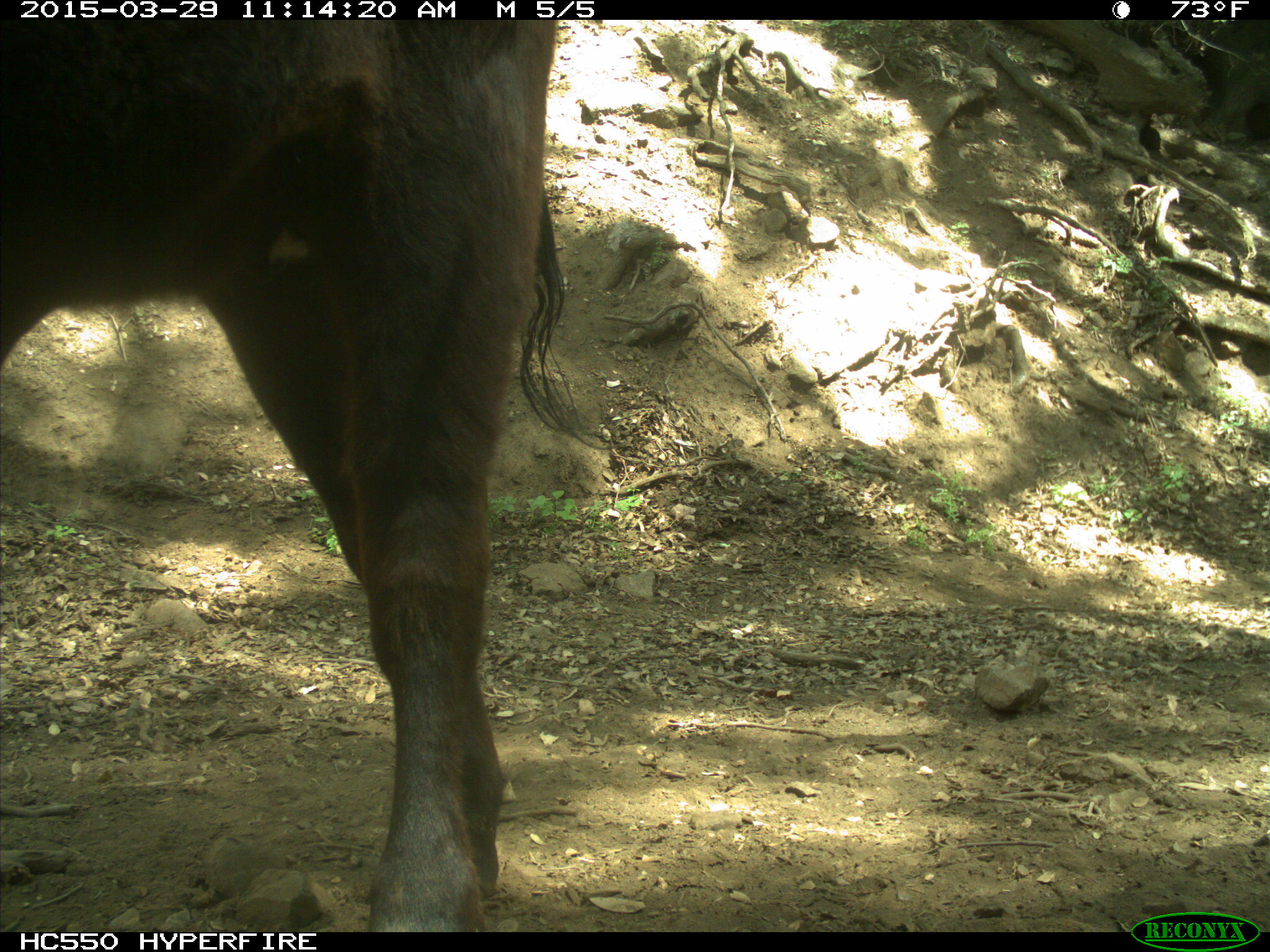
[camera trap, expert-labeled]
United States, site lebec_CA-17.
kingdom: Animalia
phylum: Chordata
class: Mammalia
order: Artiodactyla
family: Bovidae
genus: Bos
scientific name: Bos taurus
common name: domestic cow